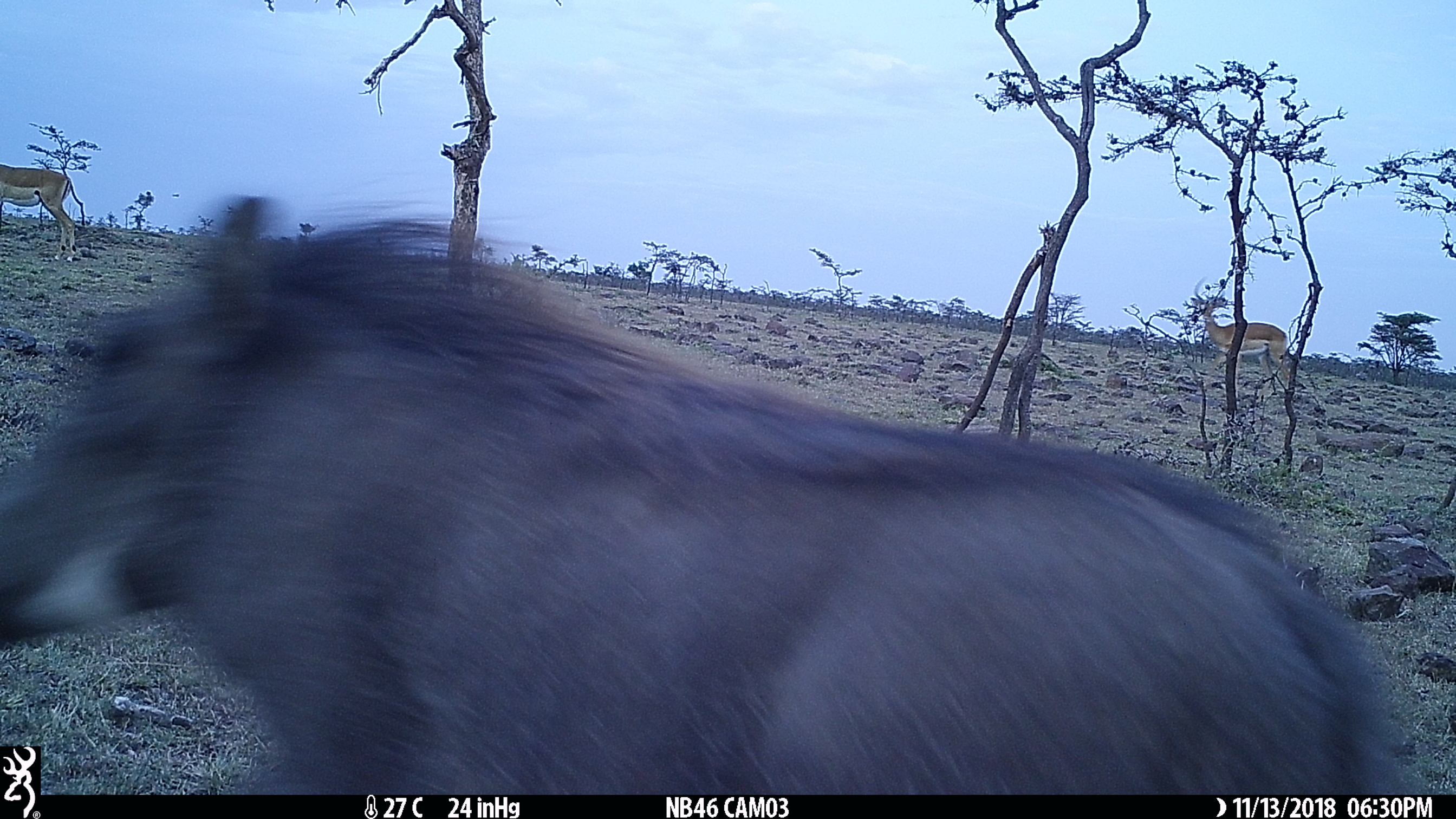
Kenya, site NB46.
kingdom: Animalia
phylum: Chordata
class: Mammalia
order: Artiodactyla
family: Suidae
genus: Phacochoerus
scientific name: Phacochoerus africanus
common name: common warthog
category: warthog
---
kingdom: Animalia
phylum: Chordata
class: Mammalia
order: Artiodactyla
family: Bovidae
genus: Aepyceros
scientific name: Aepyceros melampus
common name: impala